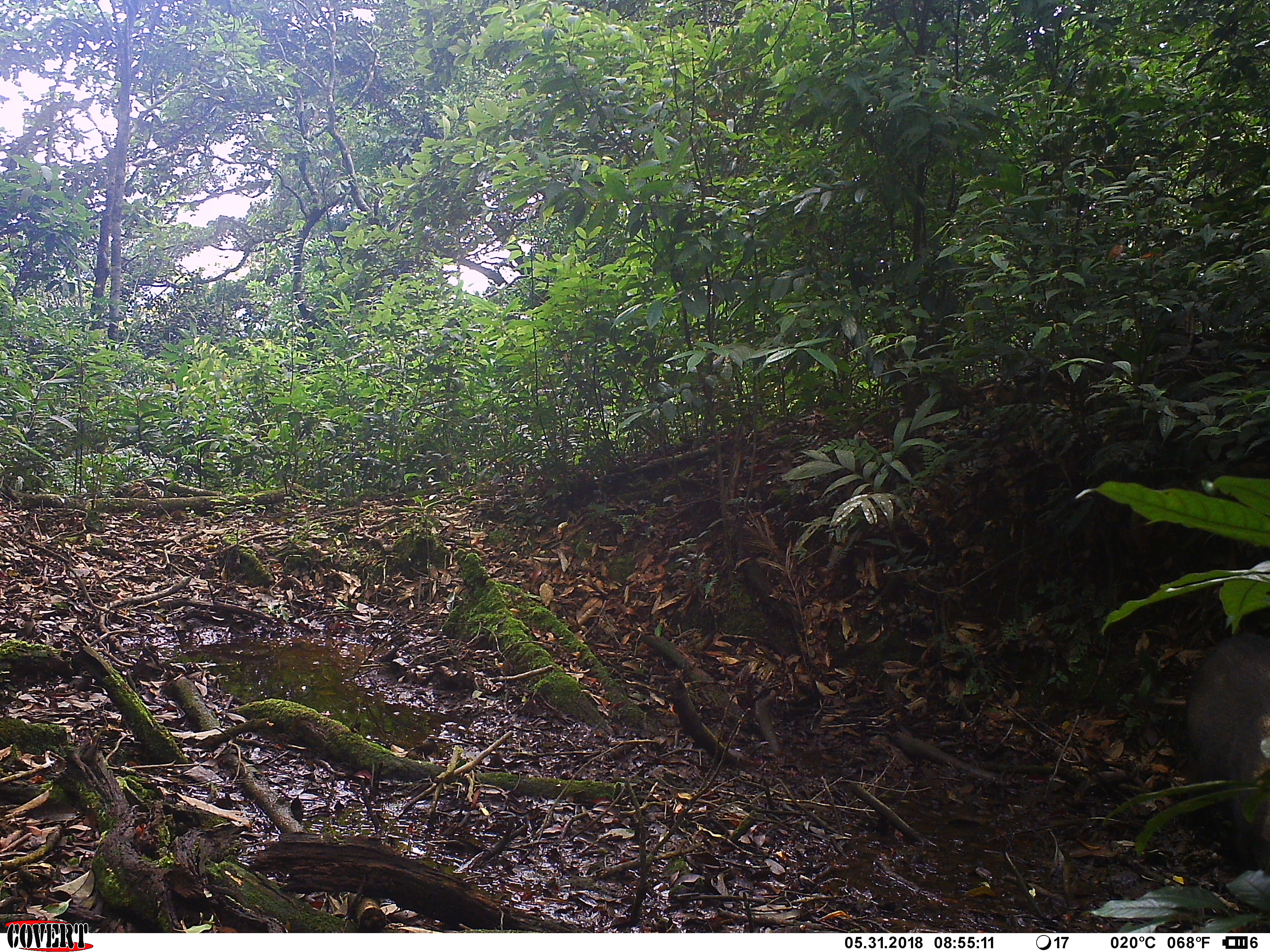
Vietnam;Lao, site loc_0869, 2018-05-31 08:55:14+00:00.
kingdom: Animalia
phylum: Chordata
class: Mammalia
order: Artiodactyla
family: Suidae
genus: Sus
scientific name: Sus scrofa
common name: eurasian wild pig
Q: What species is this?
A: Eurasian wild pig (Sus scrofa).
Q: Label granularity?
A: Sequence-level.